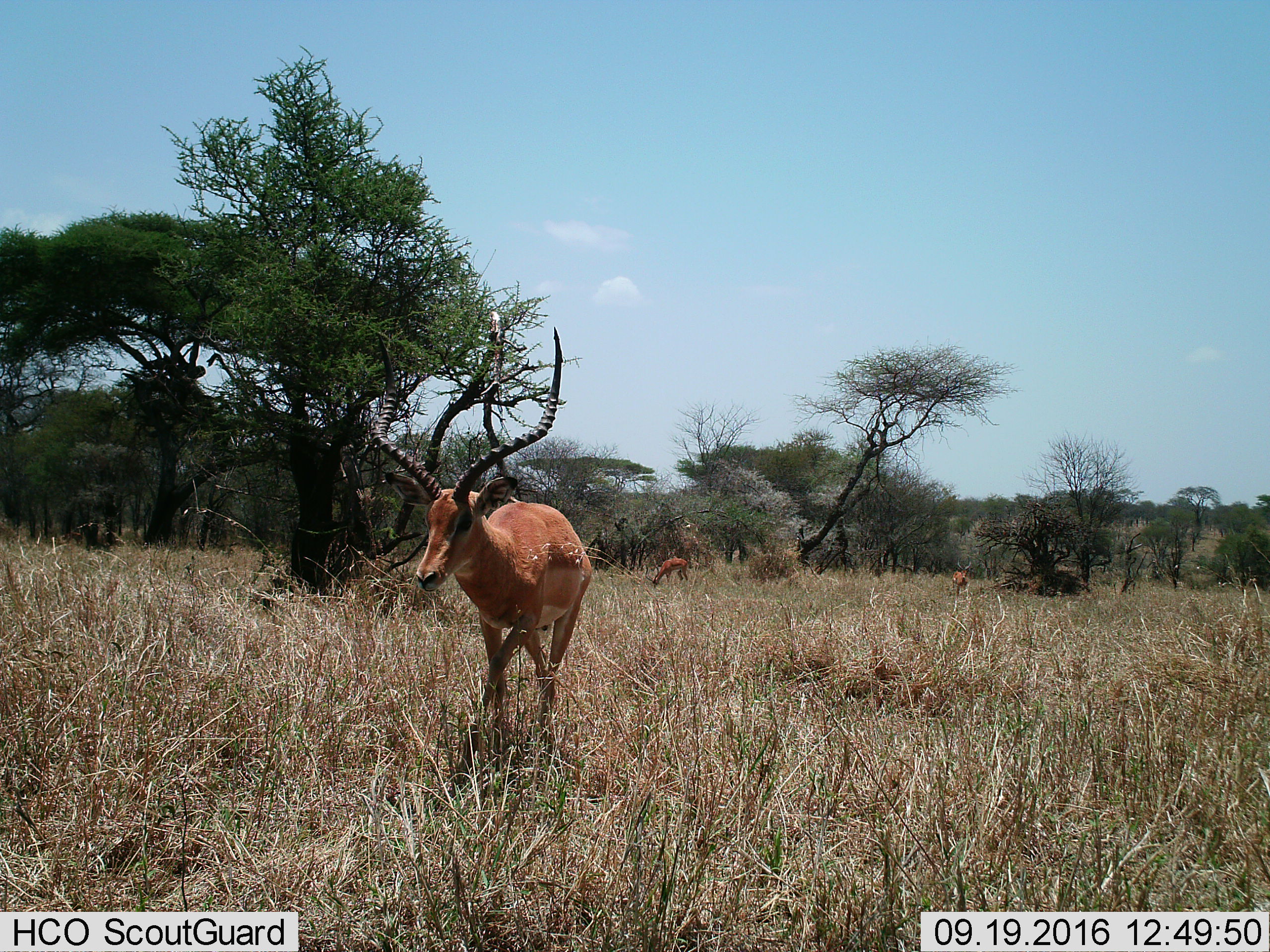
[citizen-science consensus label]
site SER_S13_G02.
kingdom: Animalia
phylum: Chordata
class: Mammalia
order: Artiodactyla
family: Bovidae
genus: Aepyceros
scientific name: Aepyceros melampus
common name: impala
Impala (Aepyceros melampus), count 3. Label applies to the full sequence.